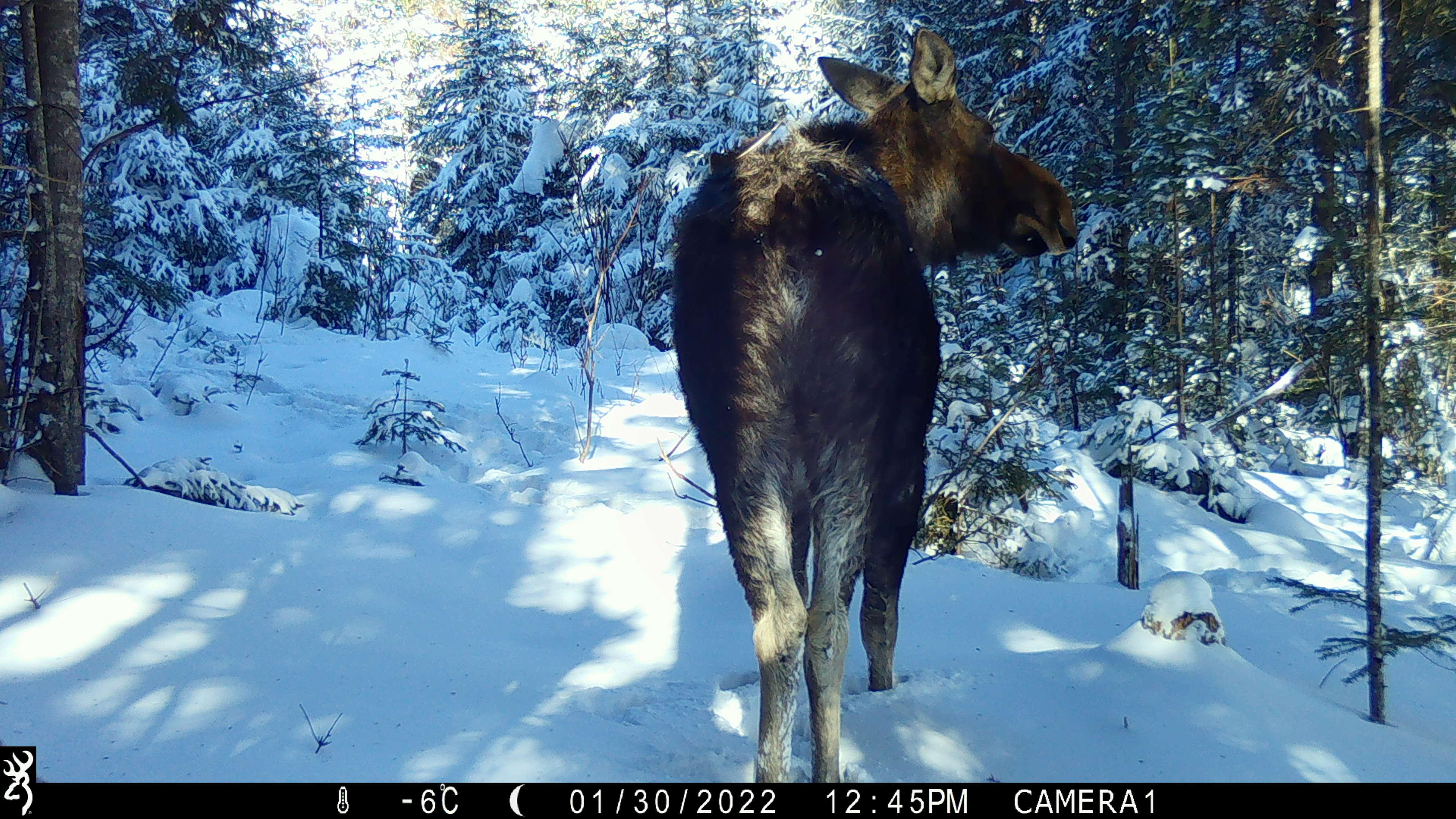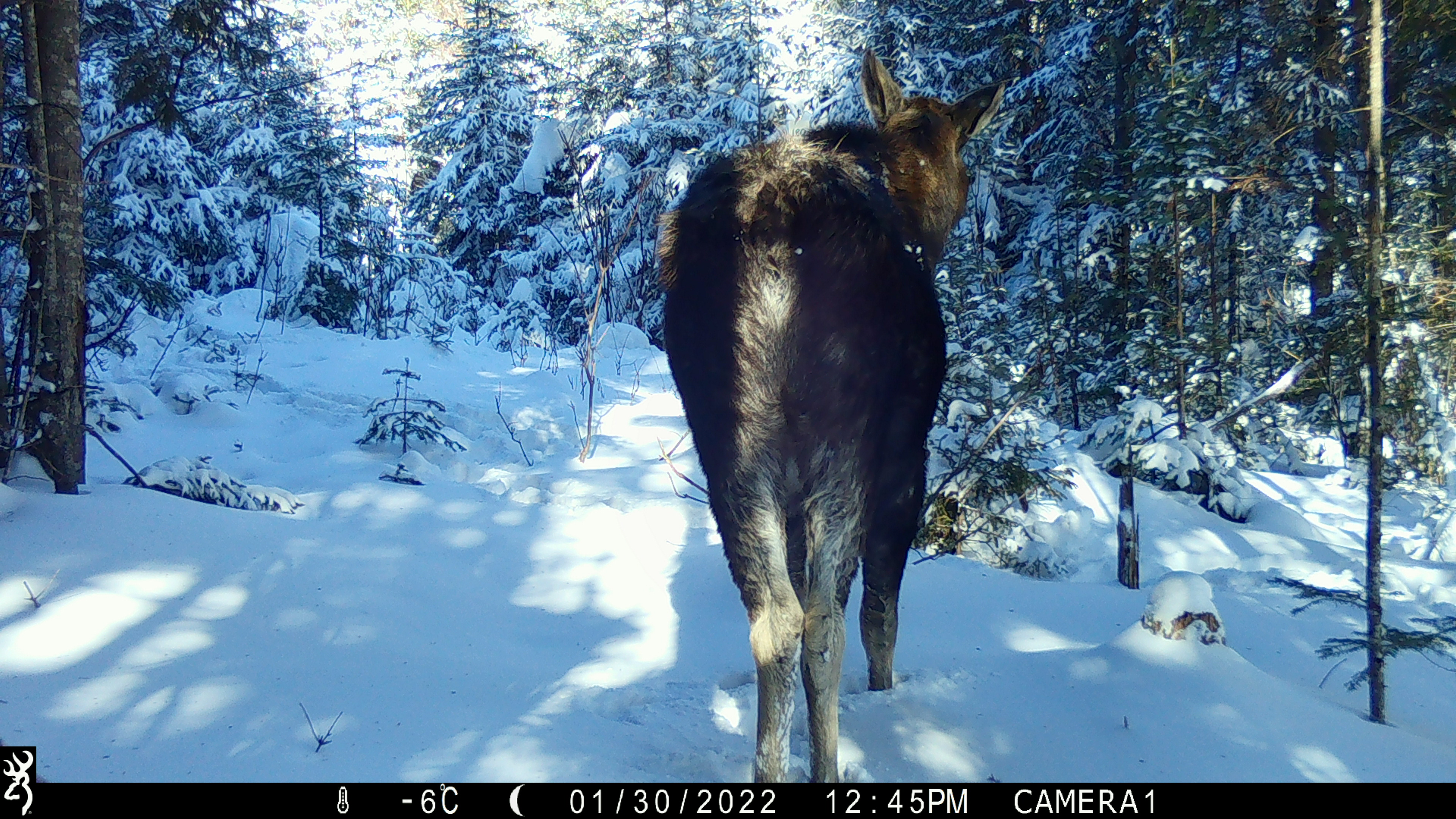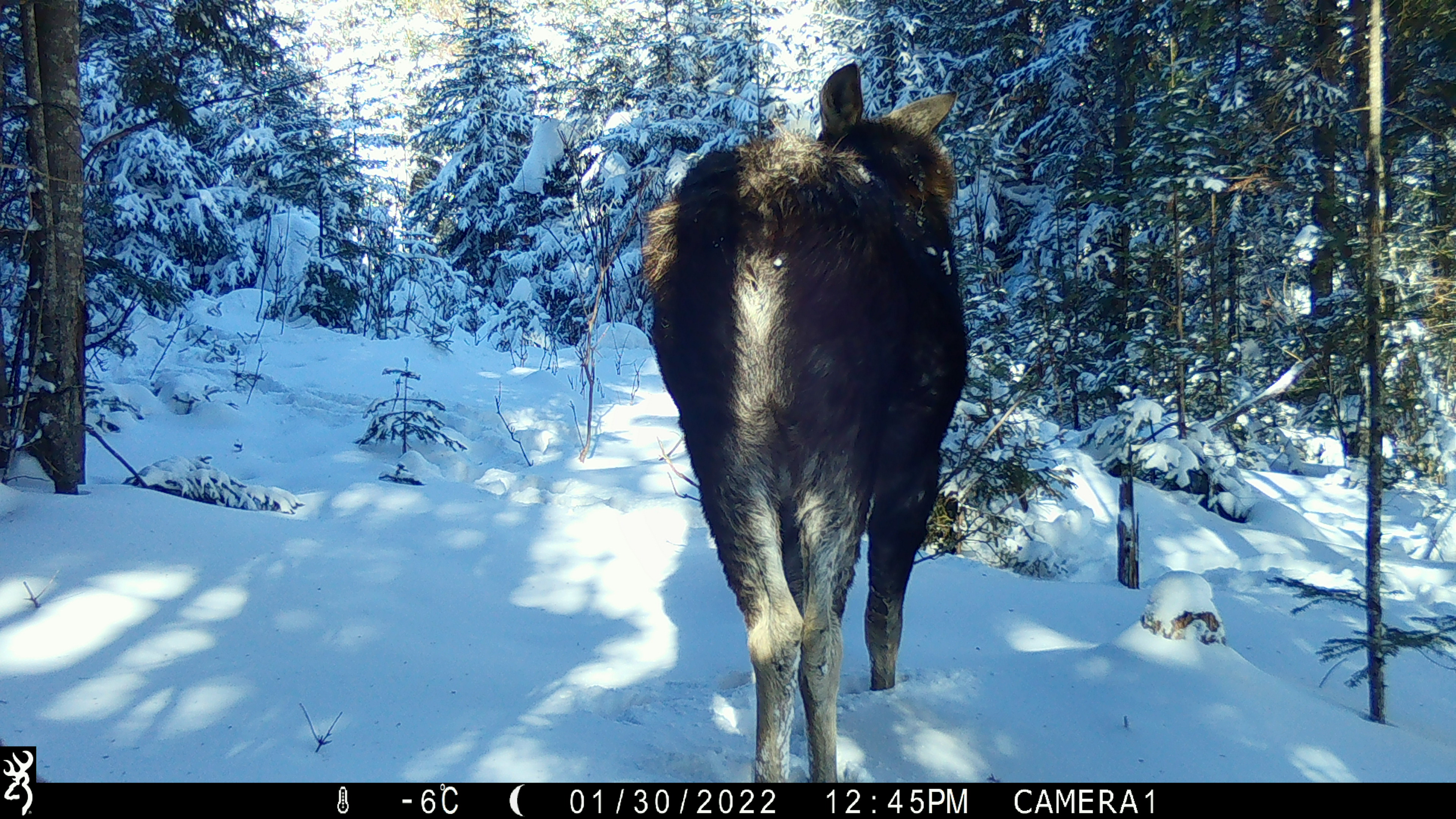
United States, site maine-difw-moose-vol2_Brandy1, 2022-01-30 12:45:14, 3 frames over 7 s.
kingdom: Animalia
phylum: Chordata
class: Mammalia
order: Artiodactyla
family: Cervidae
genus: Alces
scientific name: Alces alces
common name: moose